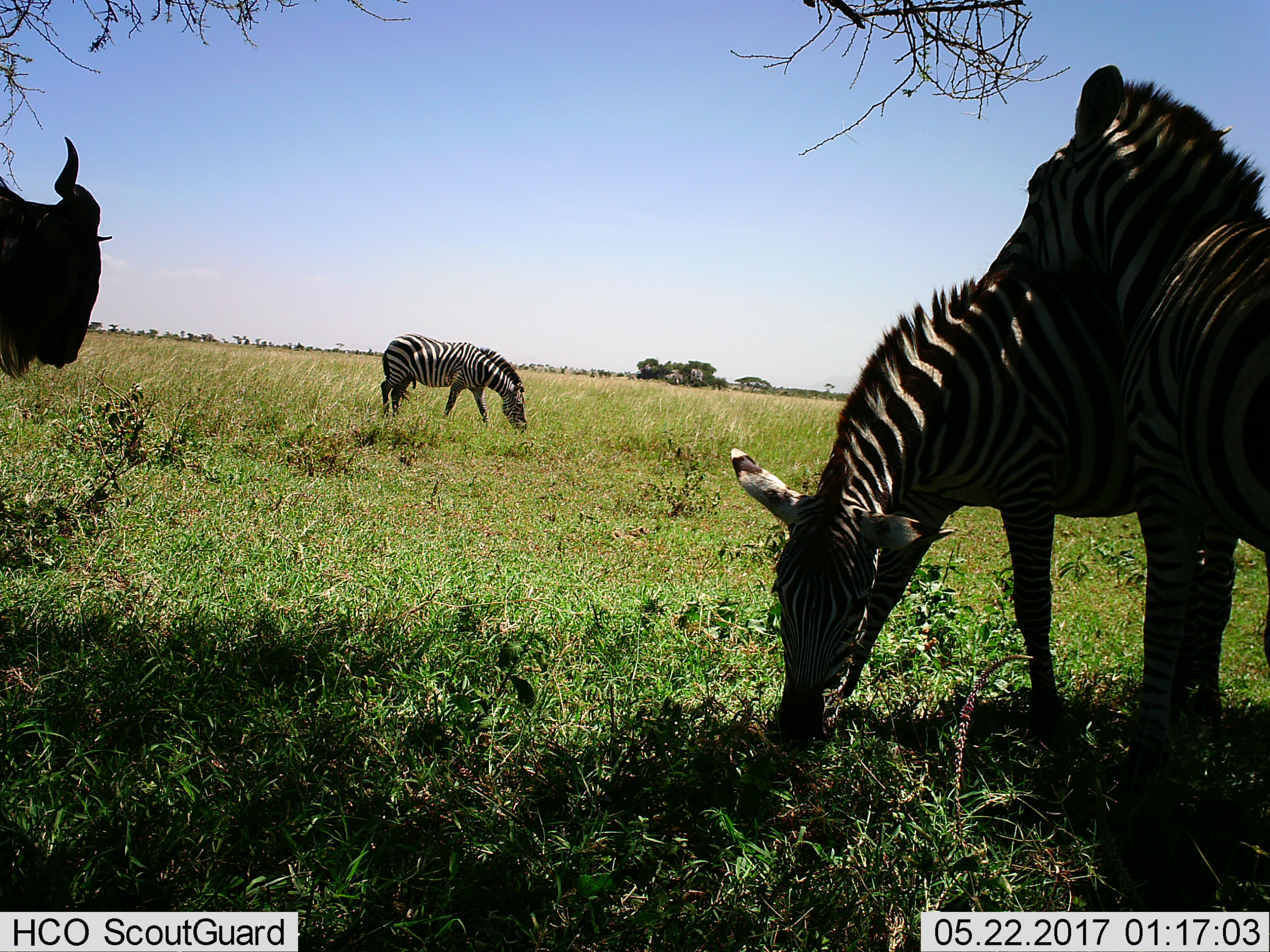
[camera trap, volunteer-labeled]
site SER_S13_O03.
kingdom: Animalia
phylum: Chordata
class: Mammalia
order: Artiodactyla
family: Bovidae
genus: Connochaetes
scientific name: Connochaetes taurinus taurinus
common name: blue wildebeest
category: wildebeestblue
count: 1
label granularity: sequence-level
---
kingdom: Animalia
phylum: Chordata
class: Mammalia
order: Perissodactyla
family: Equidae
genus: Equus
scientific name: Equus quagga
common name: plains zebra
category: zebraplains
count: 3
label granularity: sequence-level